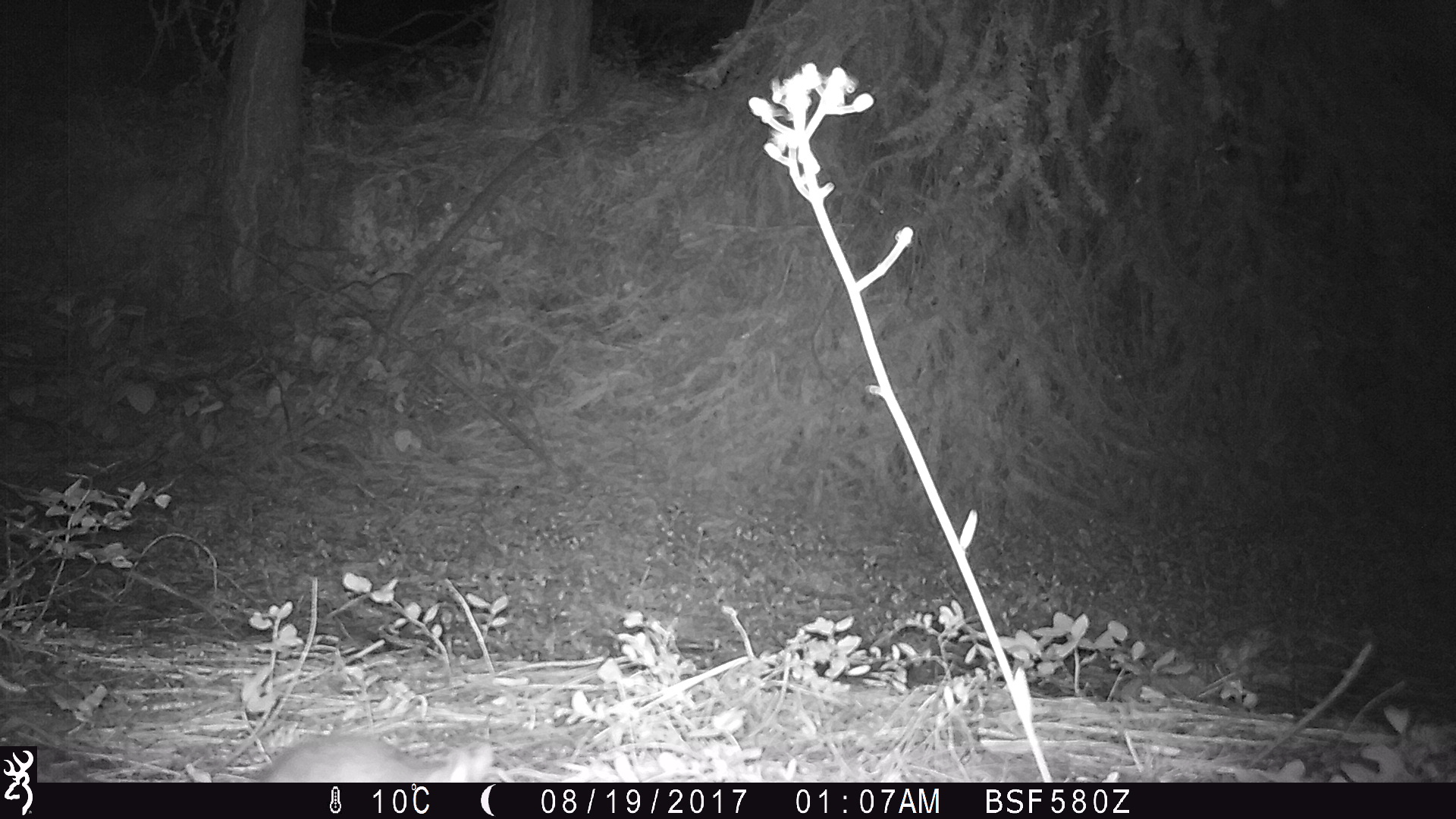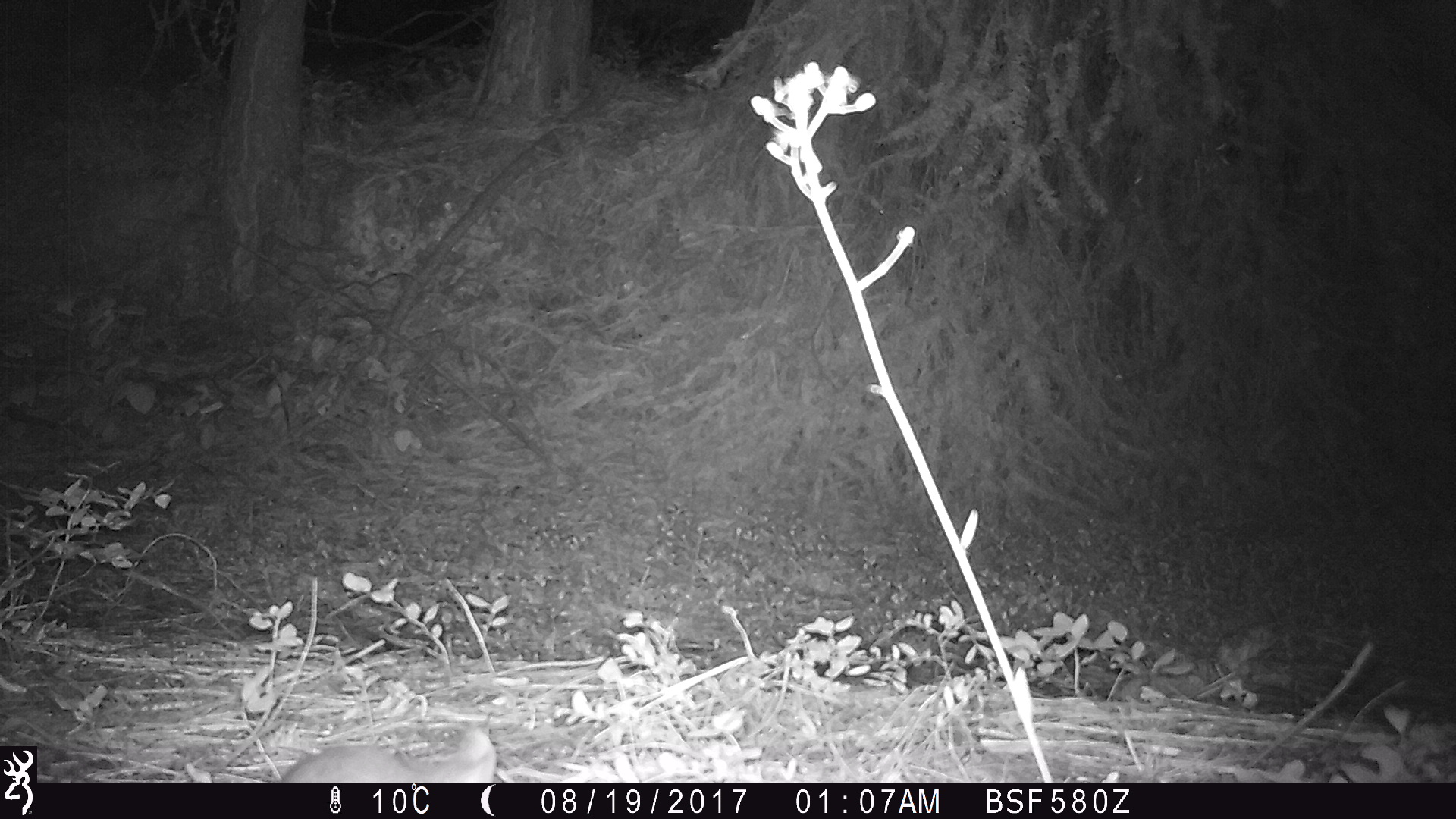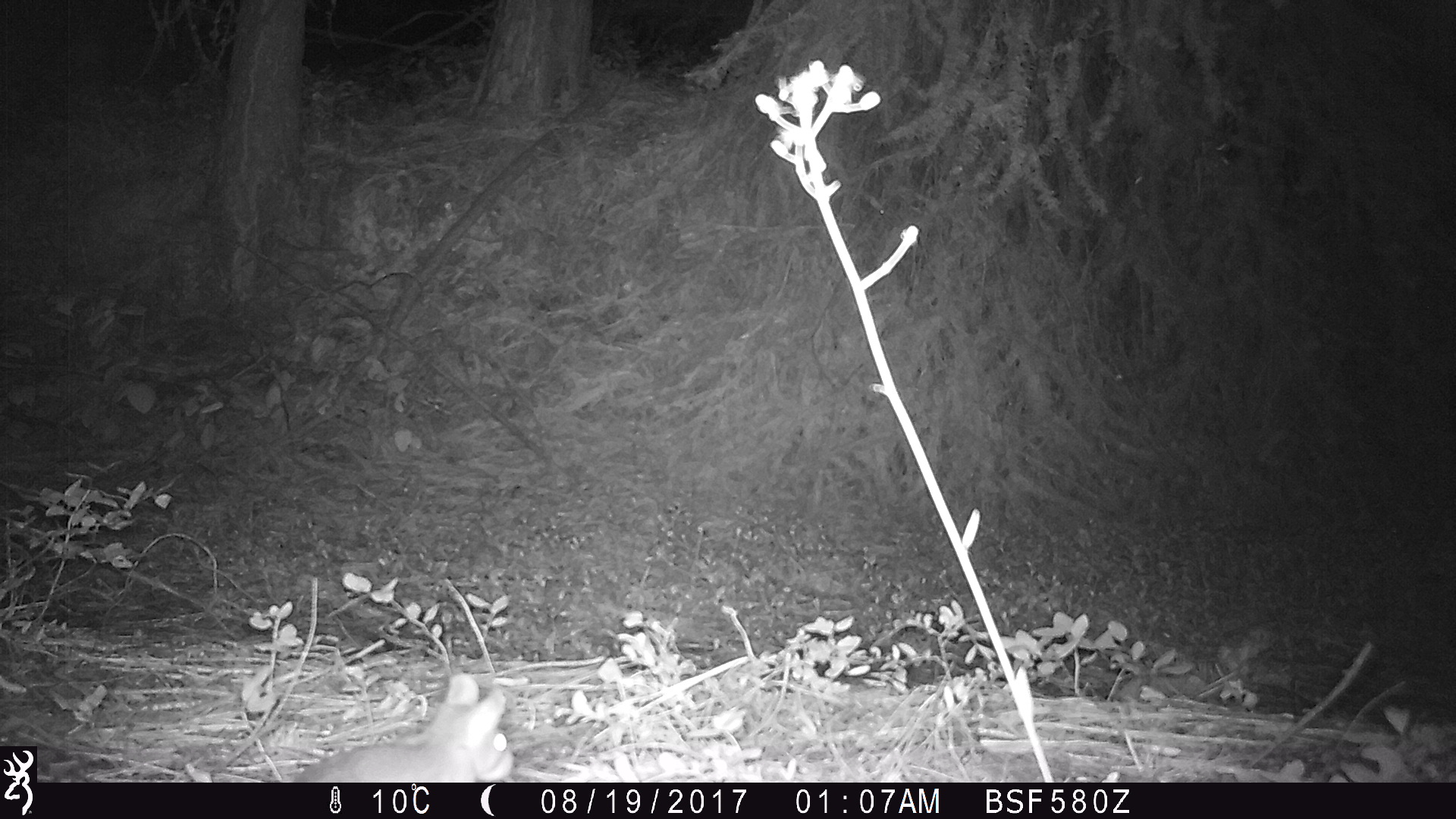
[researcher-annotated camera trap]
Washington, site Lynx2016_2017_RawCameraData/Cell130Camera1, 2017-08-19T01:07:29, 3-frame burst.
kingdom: Animalia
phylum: Chordata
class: Mammalia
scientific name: Mammalia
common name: small mammal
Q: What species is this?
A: Small mammal (Mammalia).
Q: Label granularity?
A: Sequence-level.